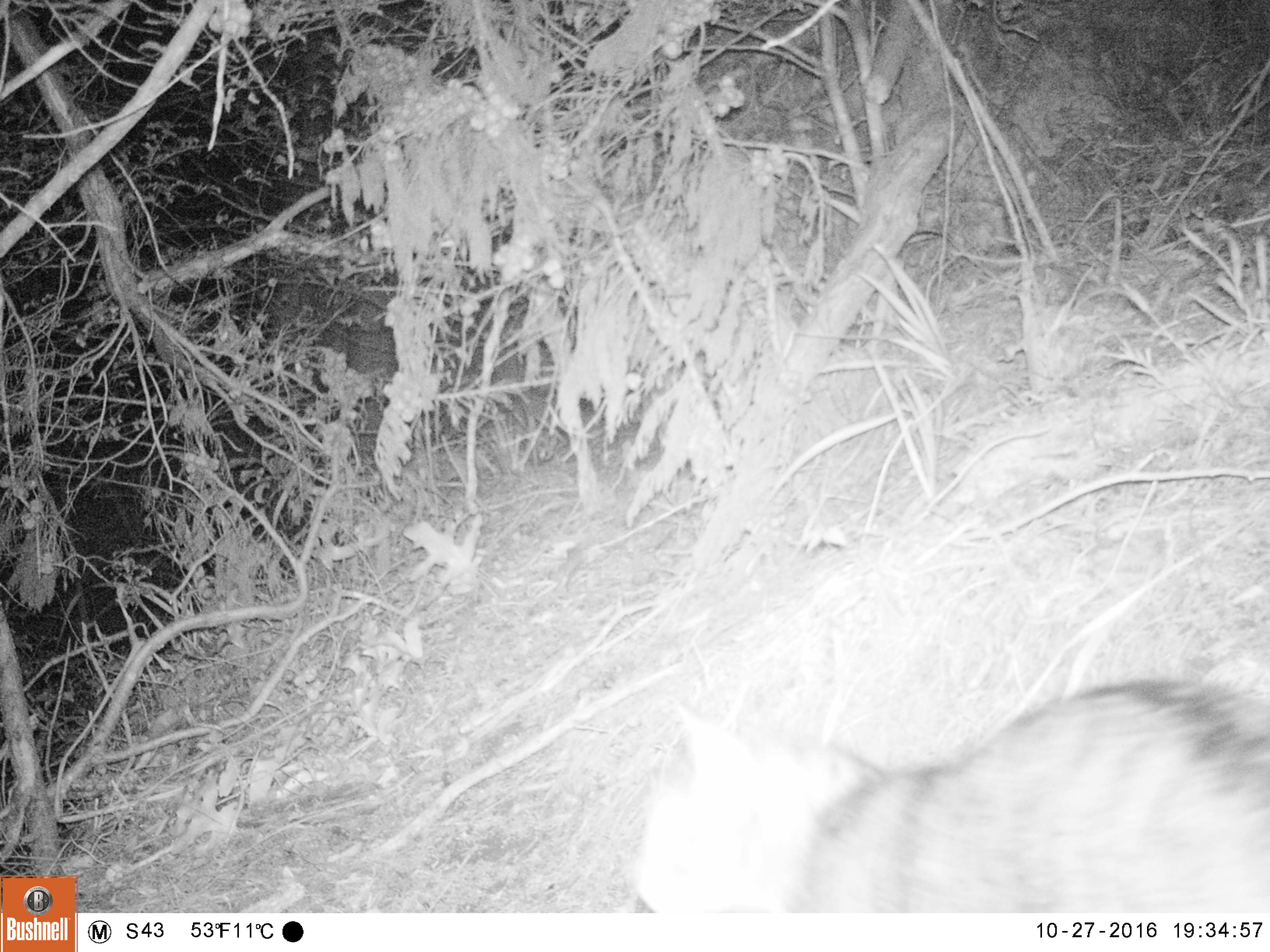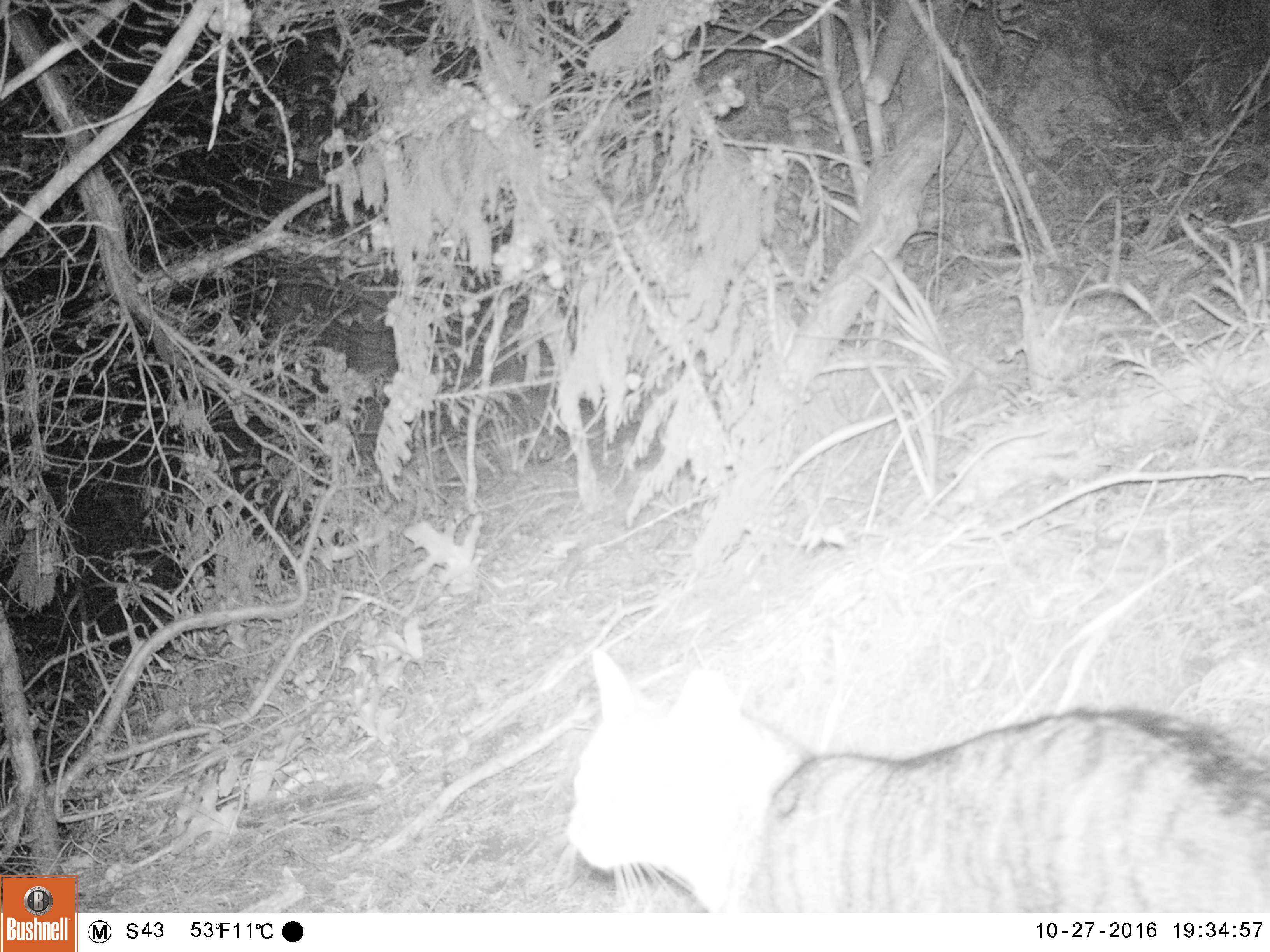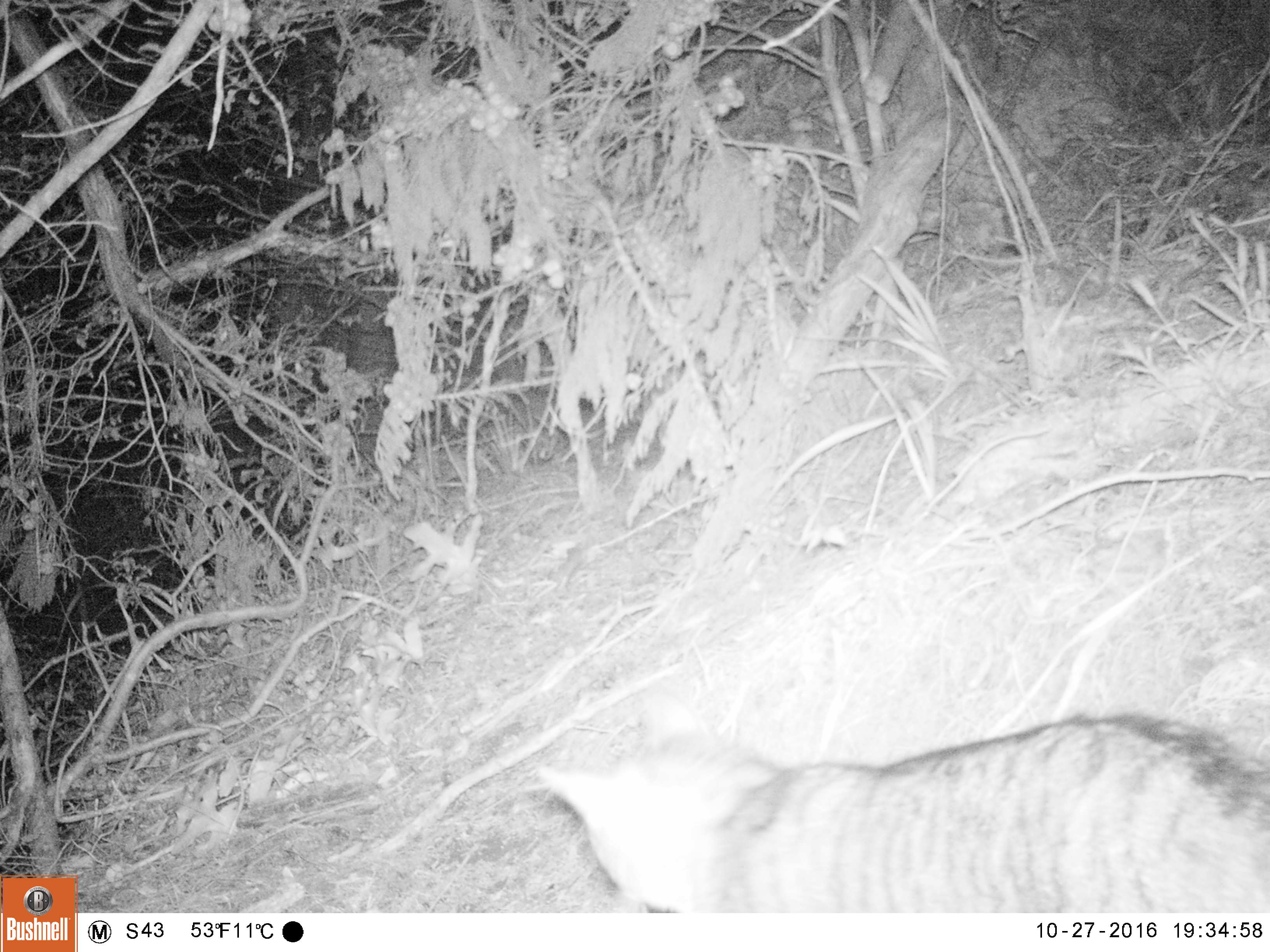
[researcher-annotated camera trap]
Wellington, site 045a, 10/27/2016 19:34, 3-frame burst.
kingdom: Animalia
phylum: Chordata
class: Mammalia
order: Carnivora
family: Felidae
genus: Felis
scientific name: Felis catus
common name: cat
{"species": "cat (Felis catus)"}